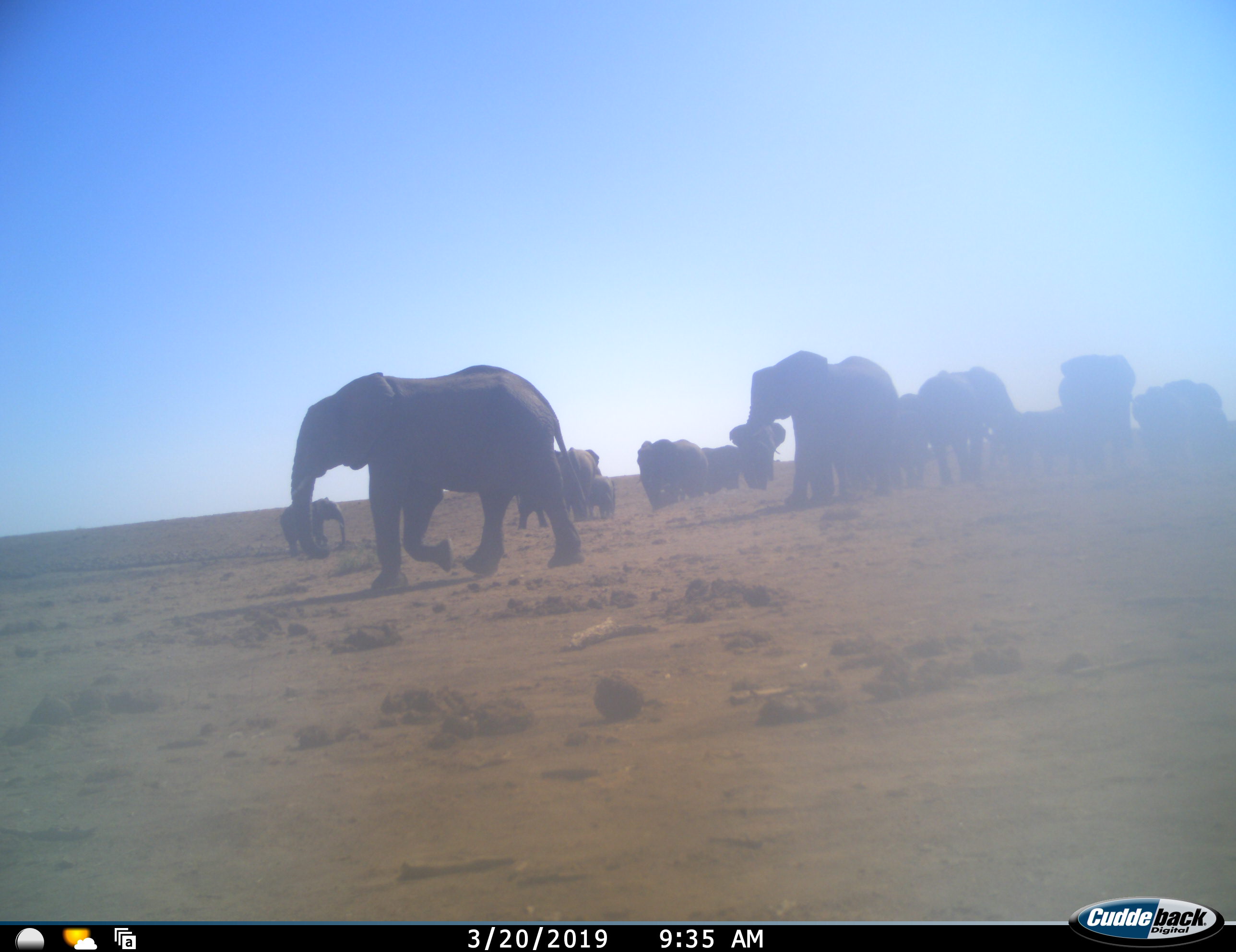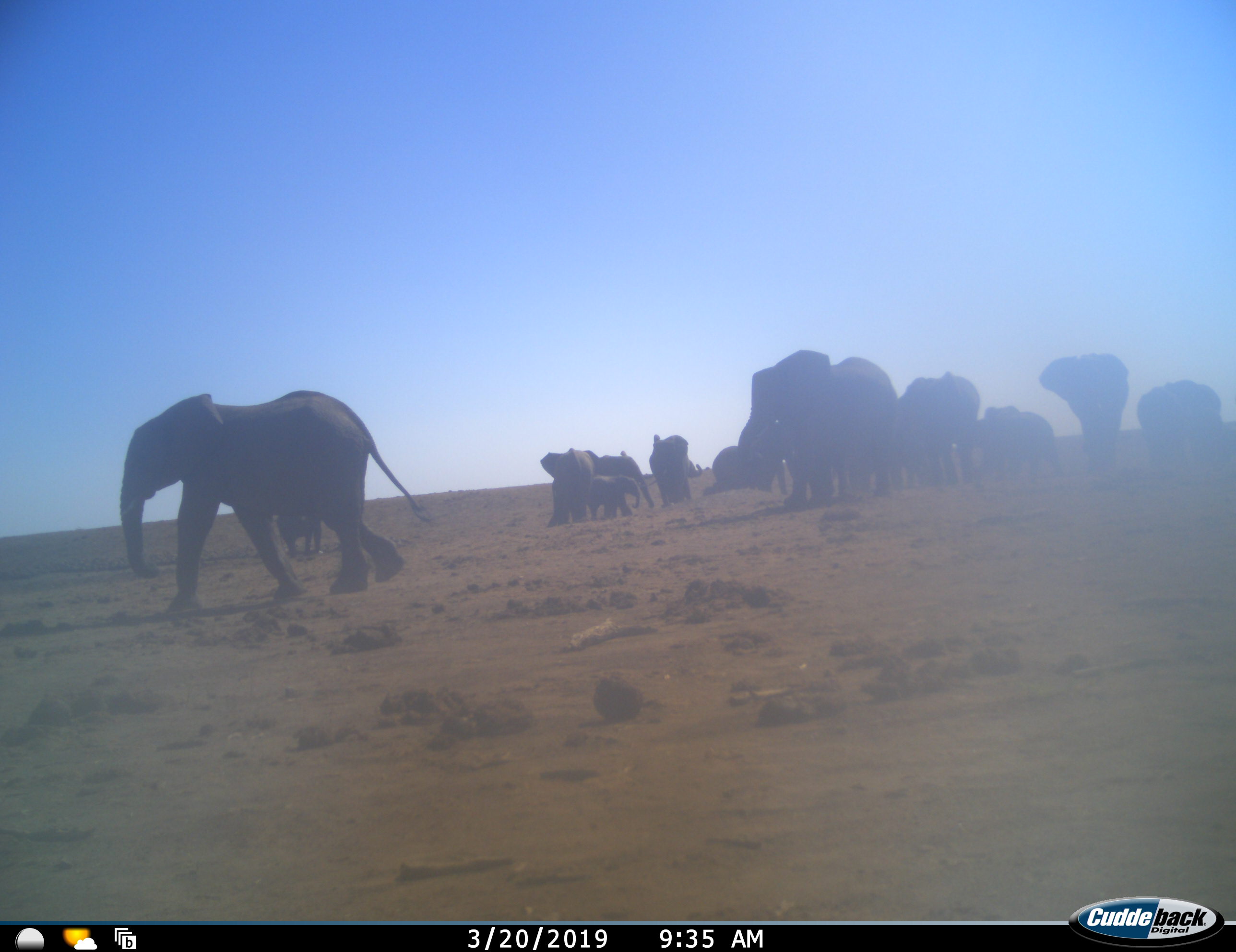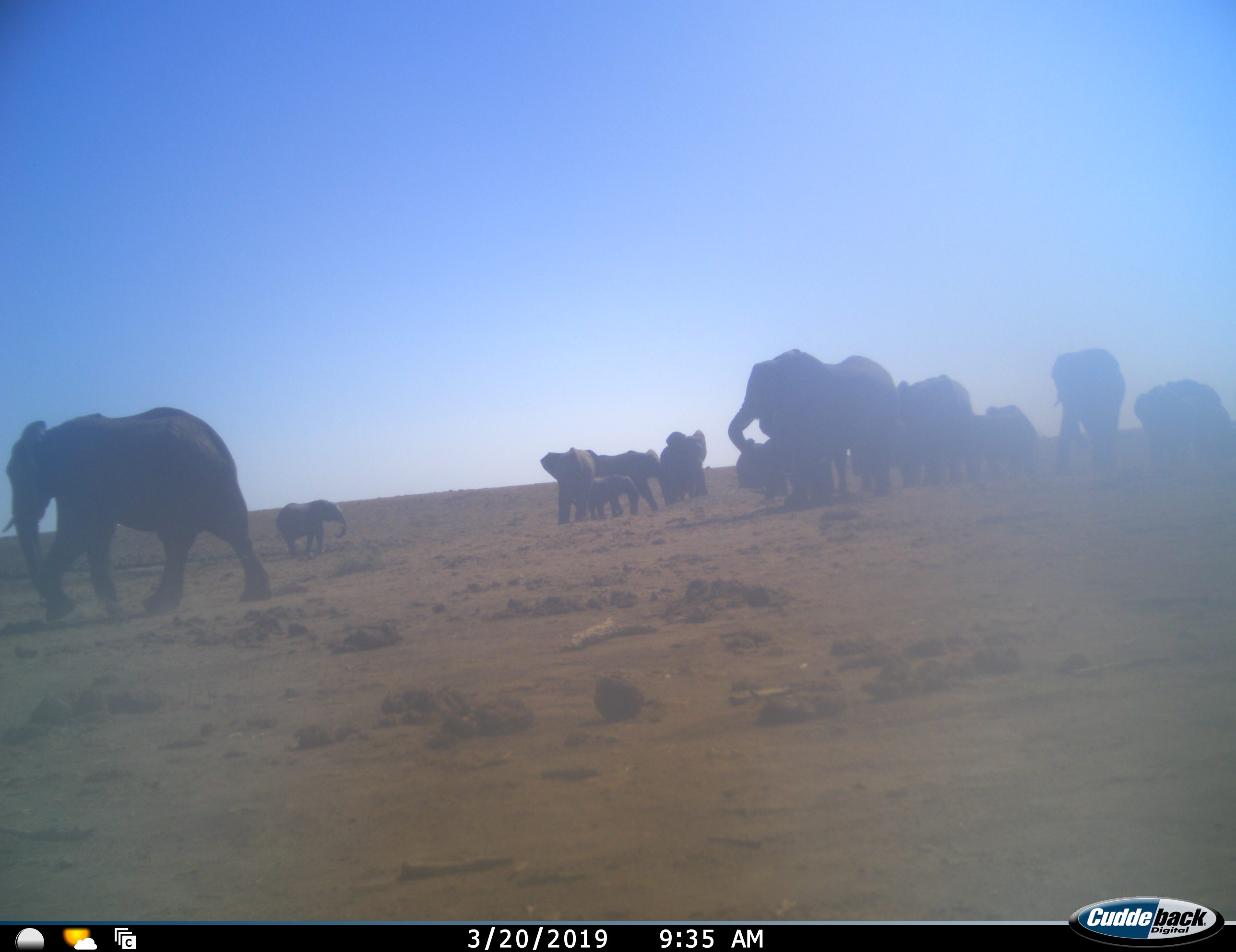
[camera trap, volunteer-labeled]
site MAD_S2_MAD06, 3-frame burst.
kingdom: Animalia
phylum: Chordata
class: Mammalia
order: Proboscidea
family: Elephantidae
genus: Loxodonta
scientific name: Loxodonta africana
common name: african bush elephant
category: elephant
Elephant (african bush elephant) (Loxodonta africana), count 11-50. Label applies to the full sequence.